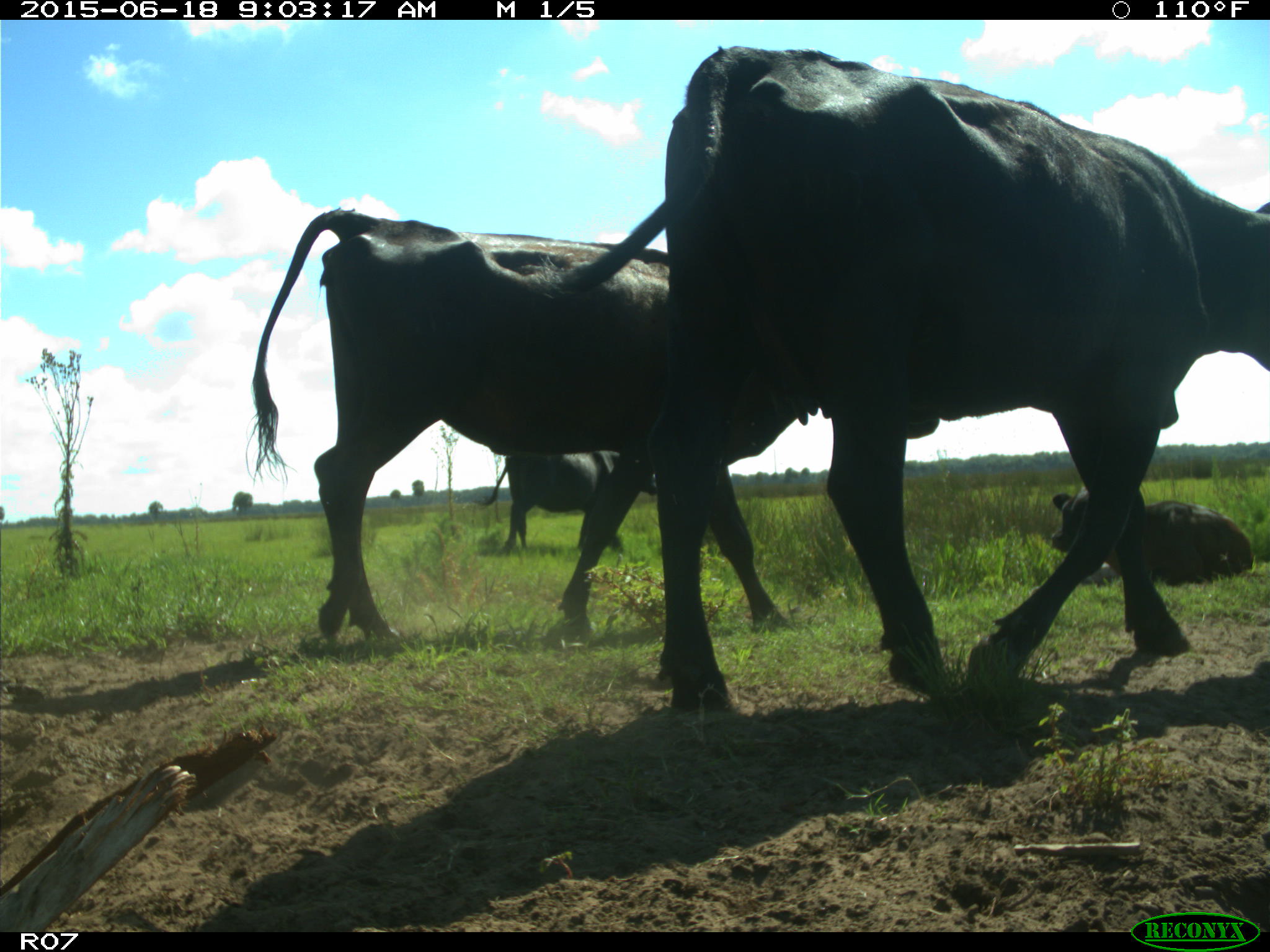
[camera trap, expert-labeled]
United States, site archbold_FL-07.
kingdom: Animalia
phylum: Chordata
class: Mammalia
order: Artiodactyla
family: Bovidae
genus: Bos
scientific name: Bos taurus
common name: domestic cow